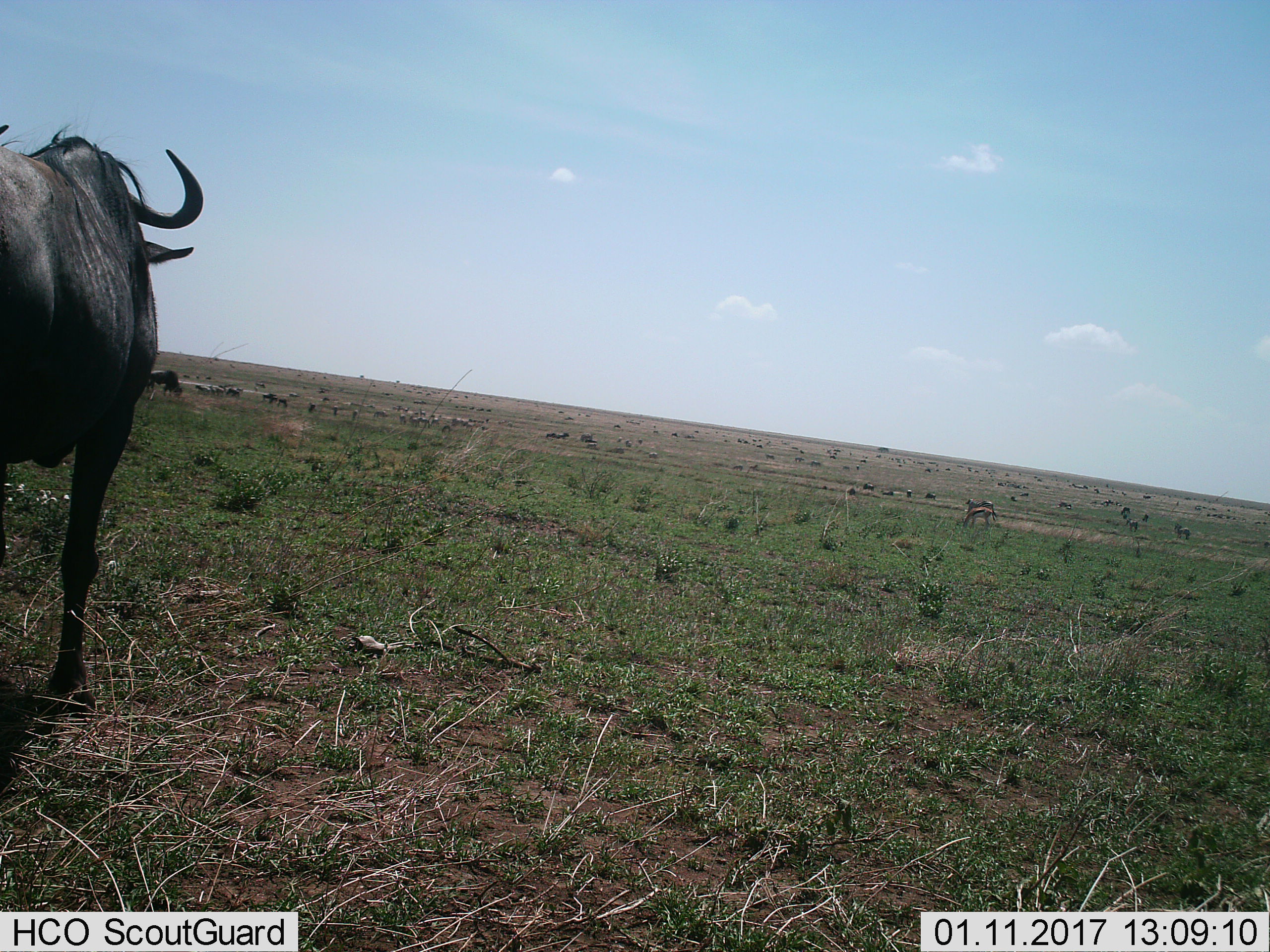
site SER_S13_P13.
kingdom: Animalia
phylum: Chordata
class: Mammalia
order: Artiodactyla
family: Bovidae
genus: Eudorcas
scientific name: Eudorcas thomsonii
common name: thomson's gazelle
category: gazellethomsons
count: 1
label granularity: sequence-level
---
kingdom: Animalia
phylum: Chordata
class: Mammalia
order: Artiodactyla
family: Bovidae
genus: Connochaetes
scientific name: Connochaetes taurinus taurinus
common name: blue wildebeest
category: wildebeestblue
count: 11-50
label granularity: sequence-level